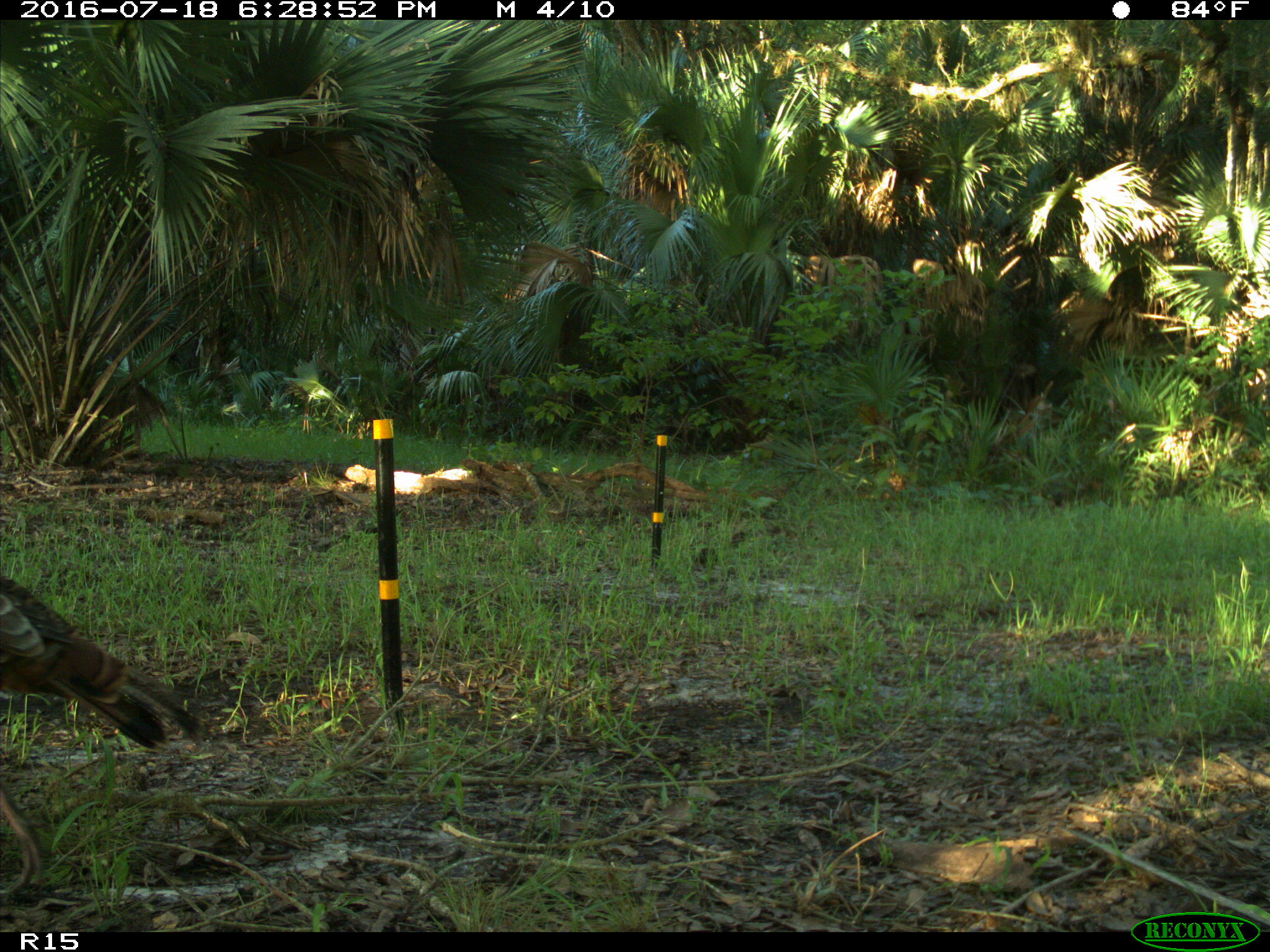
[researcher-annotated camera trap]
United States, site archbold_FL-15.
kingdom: Animalia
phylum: Chordata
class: Aves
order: Galliformes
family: Phasianidae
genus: Meleagris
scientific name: Meleagris gallopavo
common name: wild turkey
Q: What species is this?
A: Meleagris gallopavo (wild turkey).